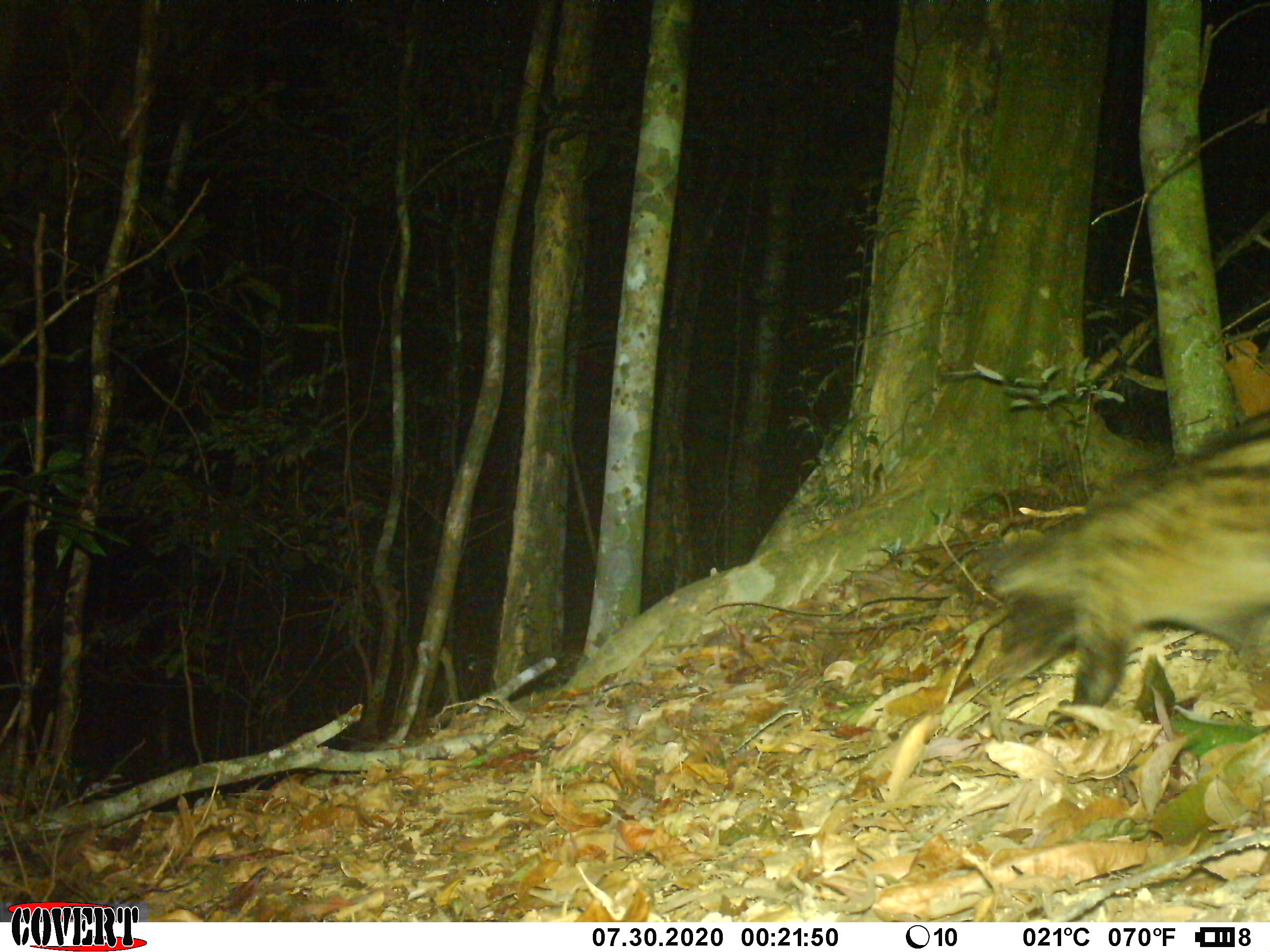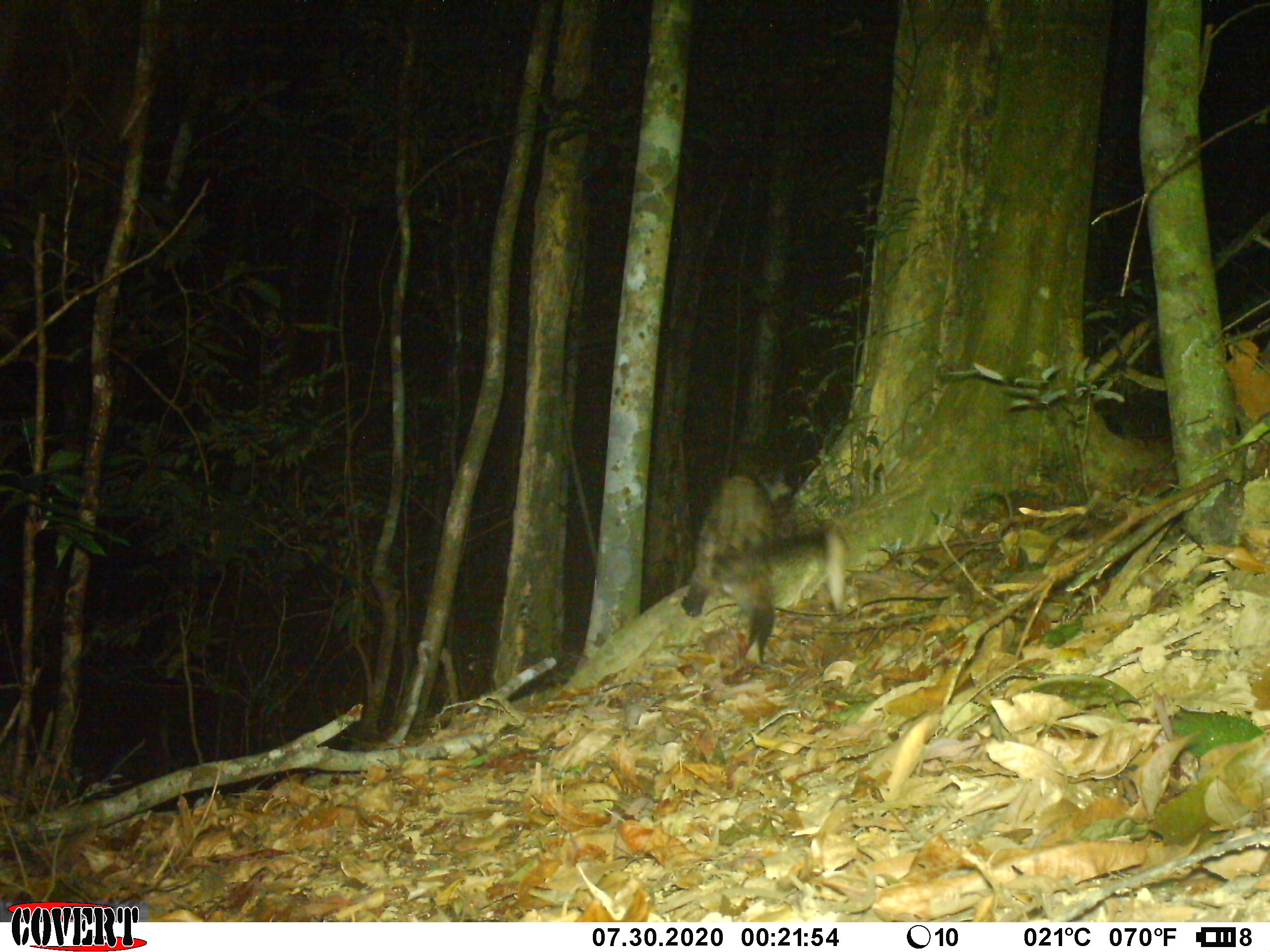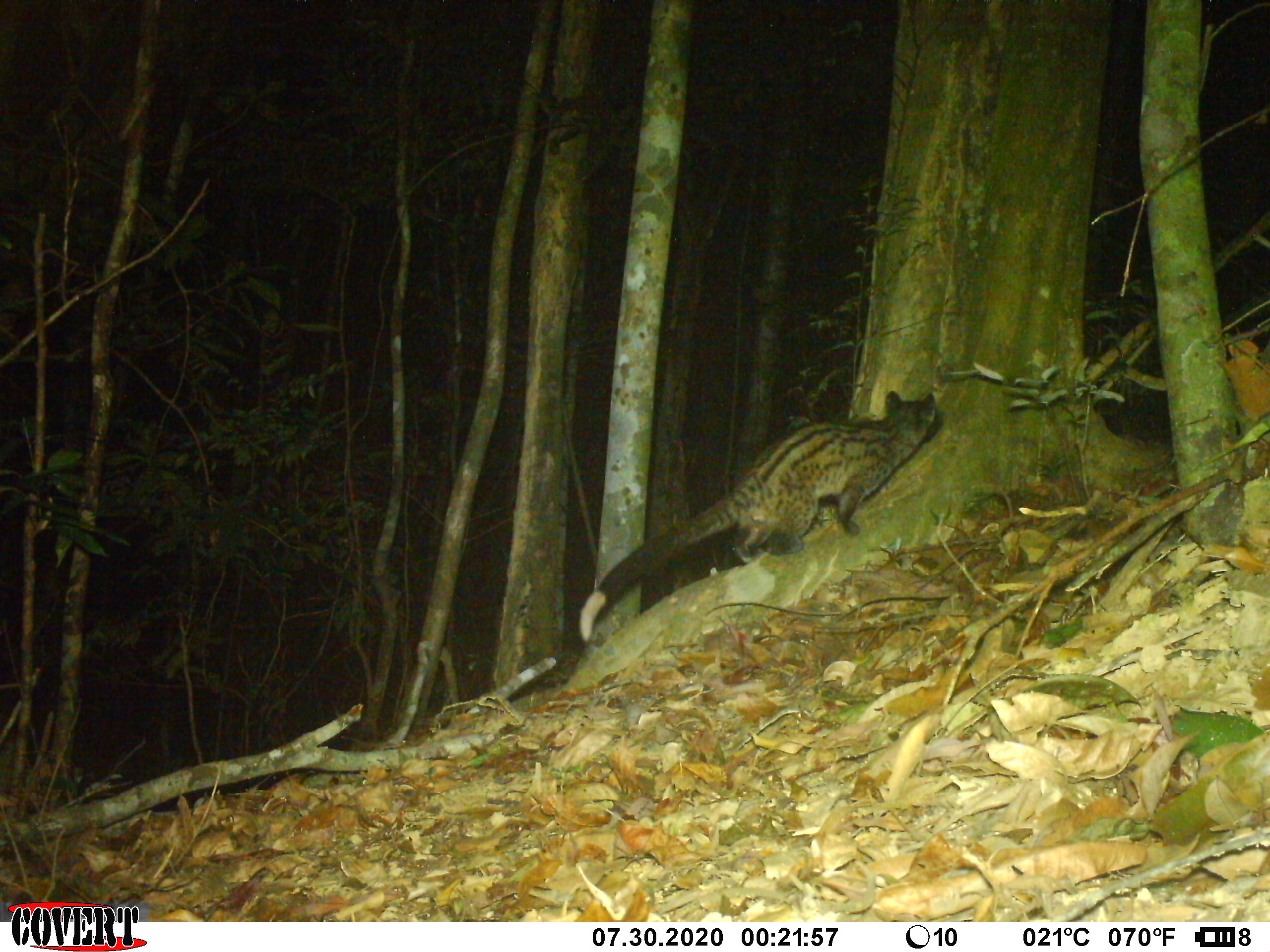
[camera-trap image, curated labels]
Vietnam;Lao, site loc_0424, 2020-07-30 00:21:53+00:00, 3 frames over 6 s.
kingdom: Animalia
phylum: Chordata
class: Mammalia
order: Carnivora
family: Viverridae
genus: Paradoxurus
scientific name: Paradoxurus hermaphroditus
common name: common palm civet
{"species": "common palm civet (Paradoxurus hermaphroditus)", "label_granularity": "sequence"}